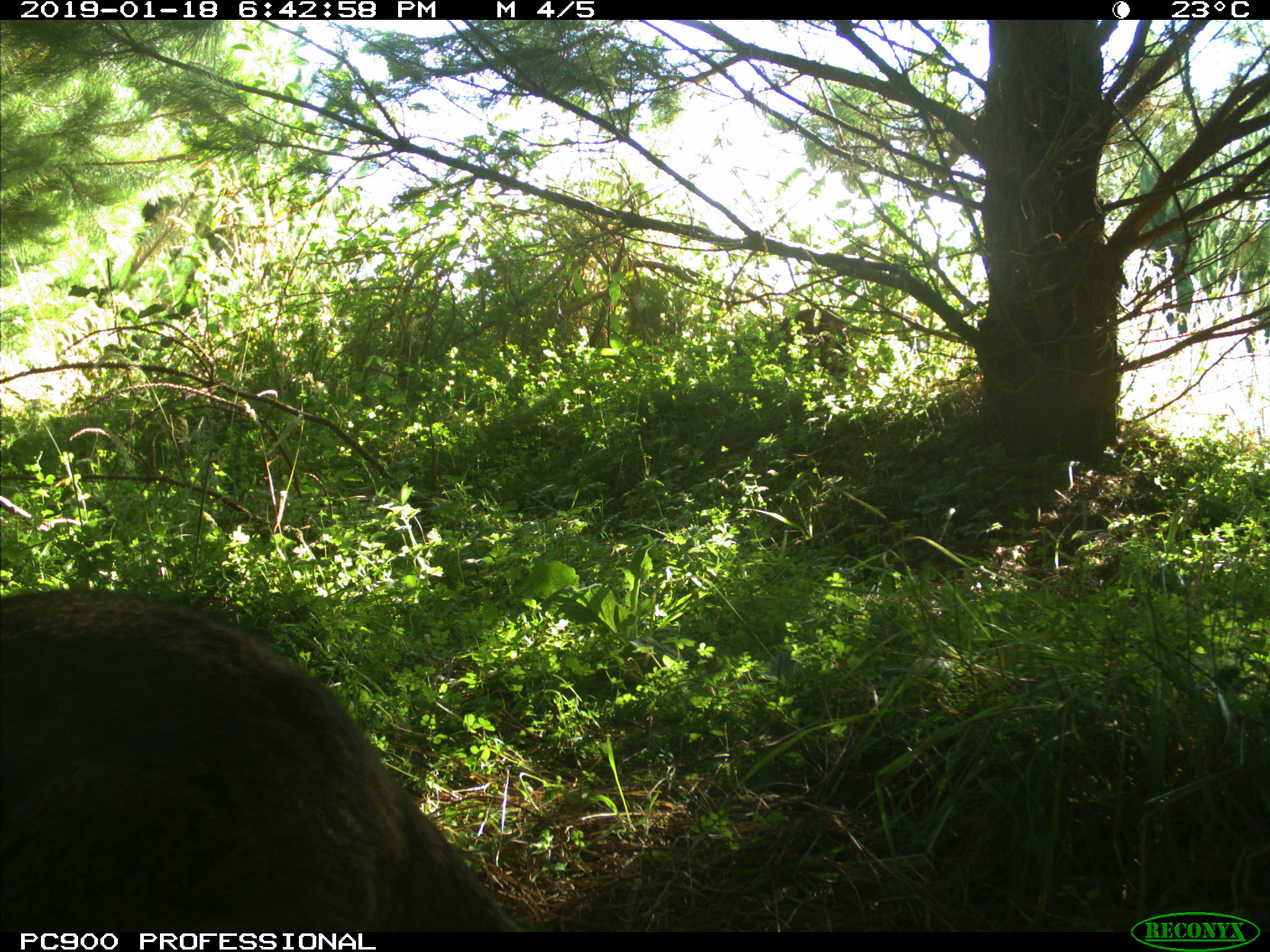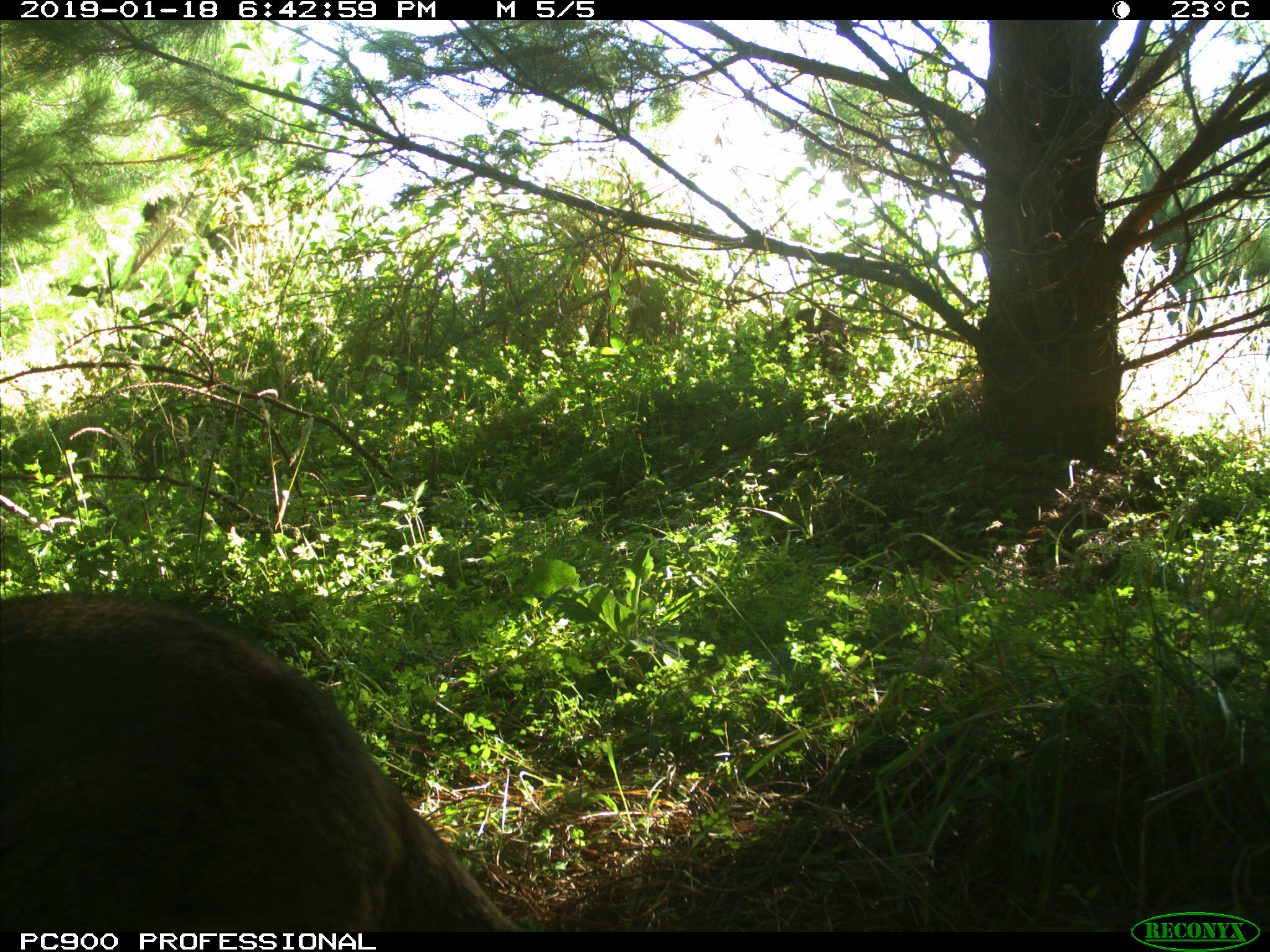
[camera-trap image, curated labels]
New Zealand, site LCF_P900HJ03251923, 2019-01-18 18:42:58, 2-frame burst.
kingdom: Animalia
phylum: Chordata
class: Mammalia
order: Diprotodontia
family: Macropodidae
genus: Notamacropus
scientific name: Notamacropus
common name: wallaby